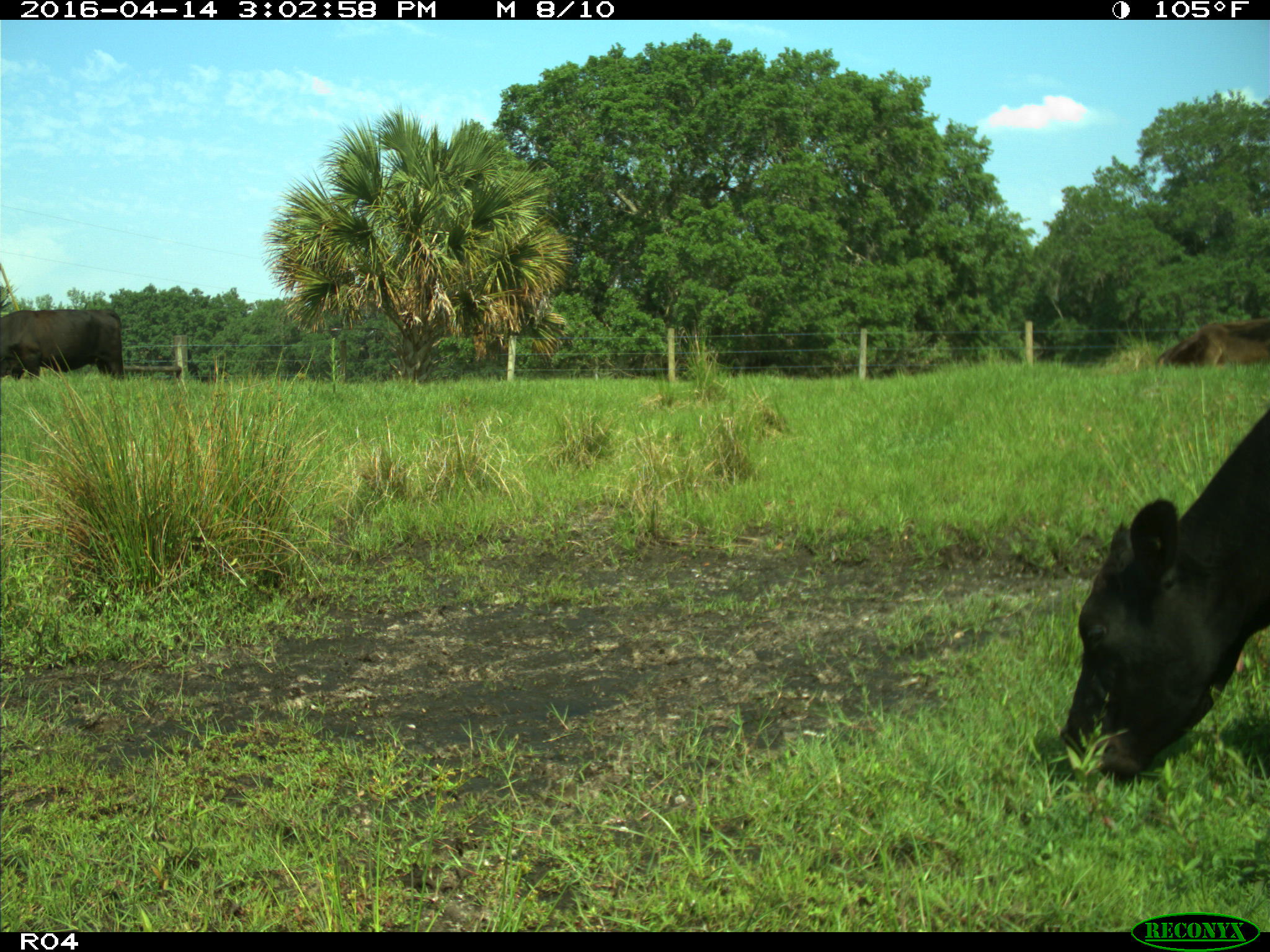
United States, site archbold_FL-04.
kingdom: Animalia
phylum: Chordata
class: Mammalia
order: Artiodactyla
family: Bovidae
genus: Bos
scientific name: Bos taurus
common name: domestic cow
Bos taurus (domestic cow).